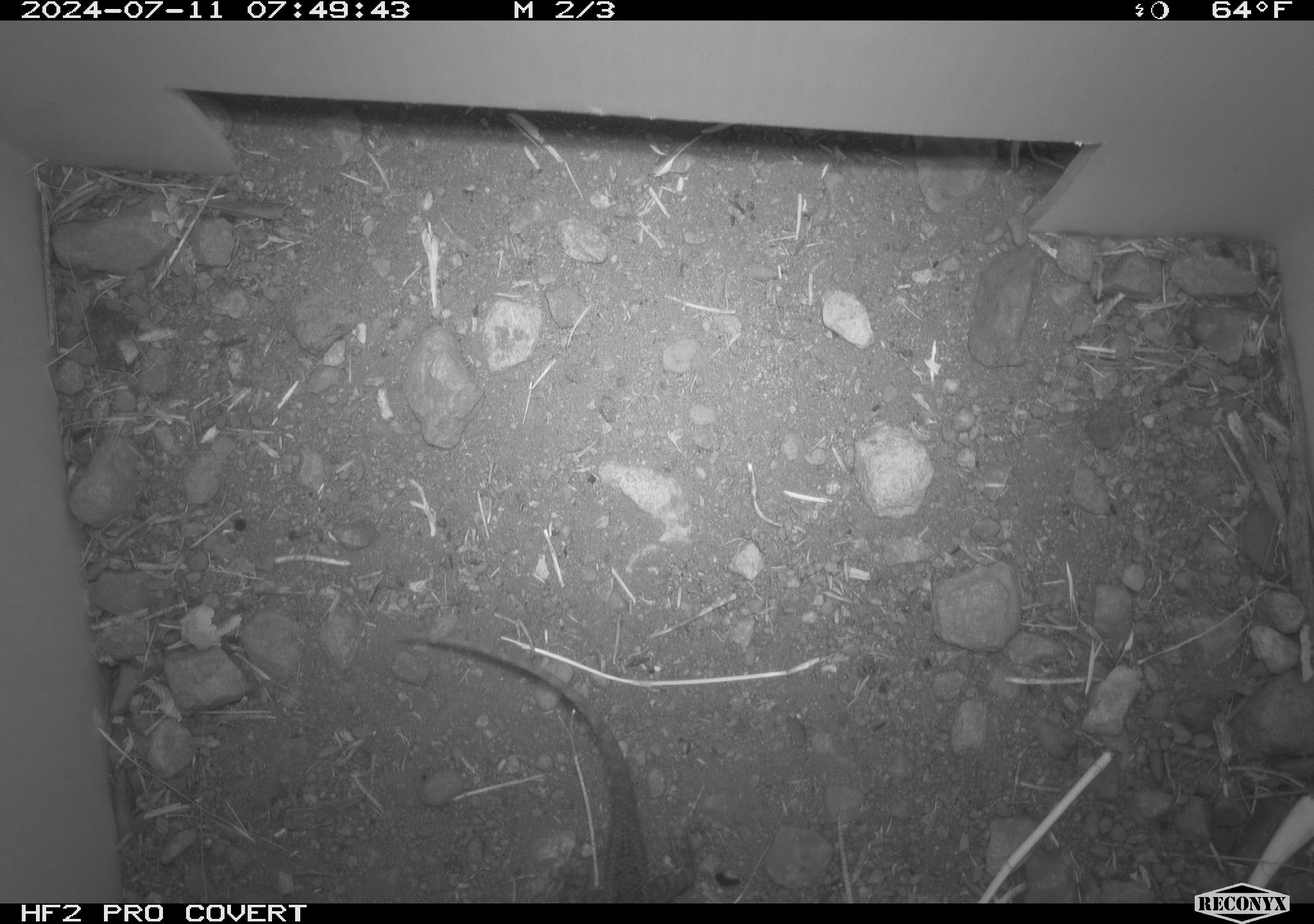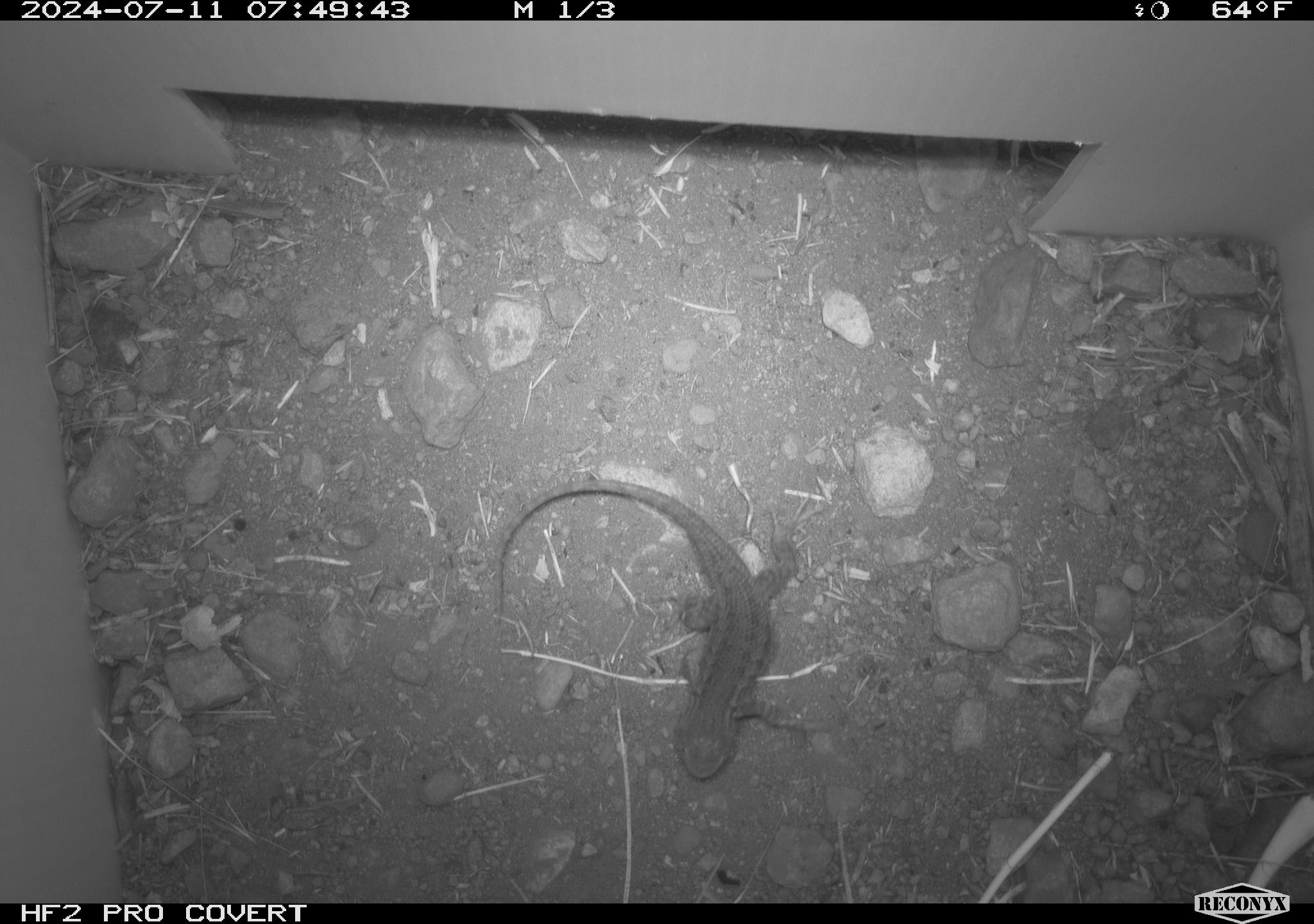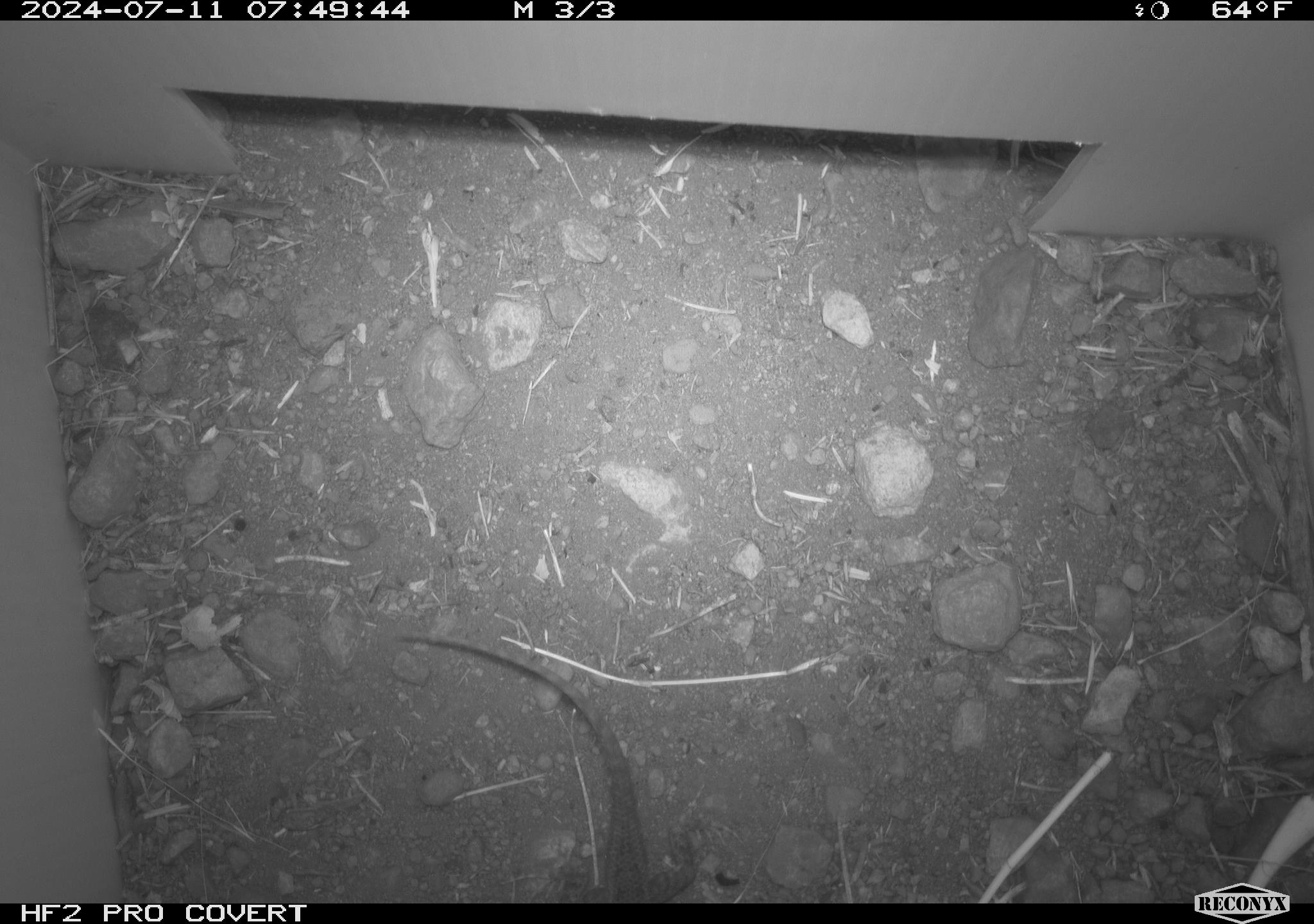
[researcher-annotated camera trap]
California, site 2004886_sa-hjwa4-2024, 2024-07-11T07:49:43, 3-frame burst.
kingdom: Animalia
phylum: Chordata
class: Reptilia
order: Squamata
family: Phrynosomatidae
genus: Sceloporus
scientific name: Sceloporus occidentalis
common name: western fence lizard